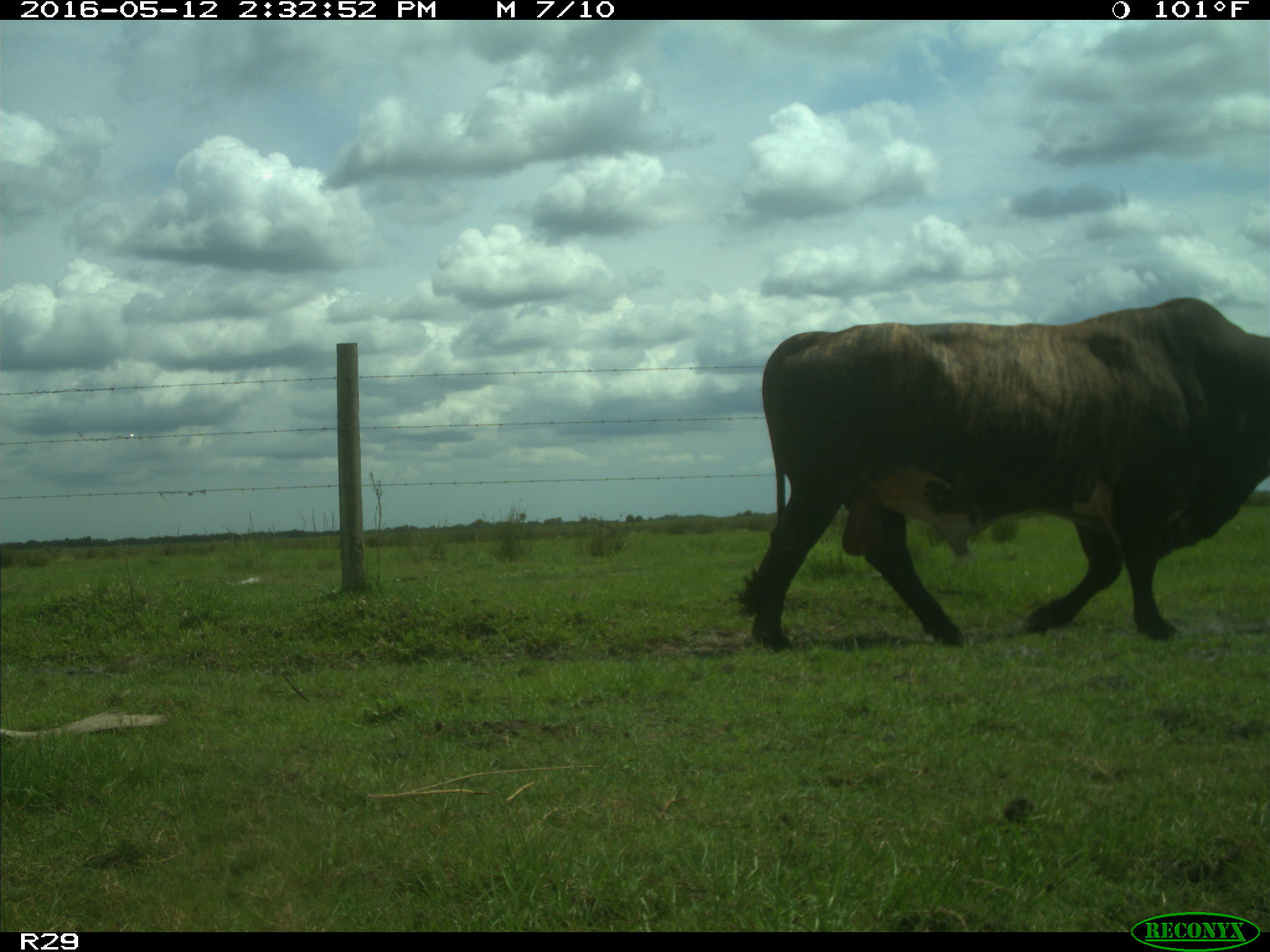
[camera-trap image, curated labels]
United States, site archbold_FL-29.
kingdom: Animalia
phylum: Chordata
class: Mammalia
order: Artiodactyla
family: Bovidae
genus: Bos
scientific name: Bos taurus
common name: domestic cow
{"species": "Bos taurus (domestic cow)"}